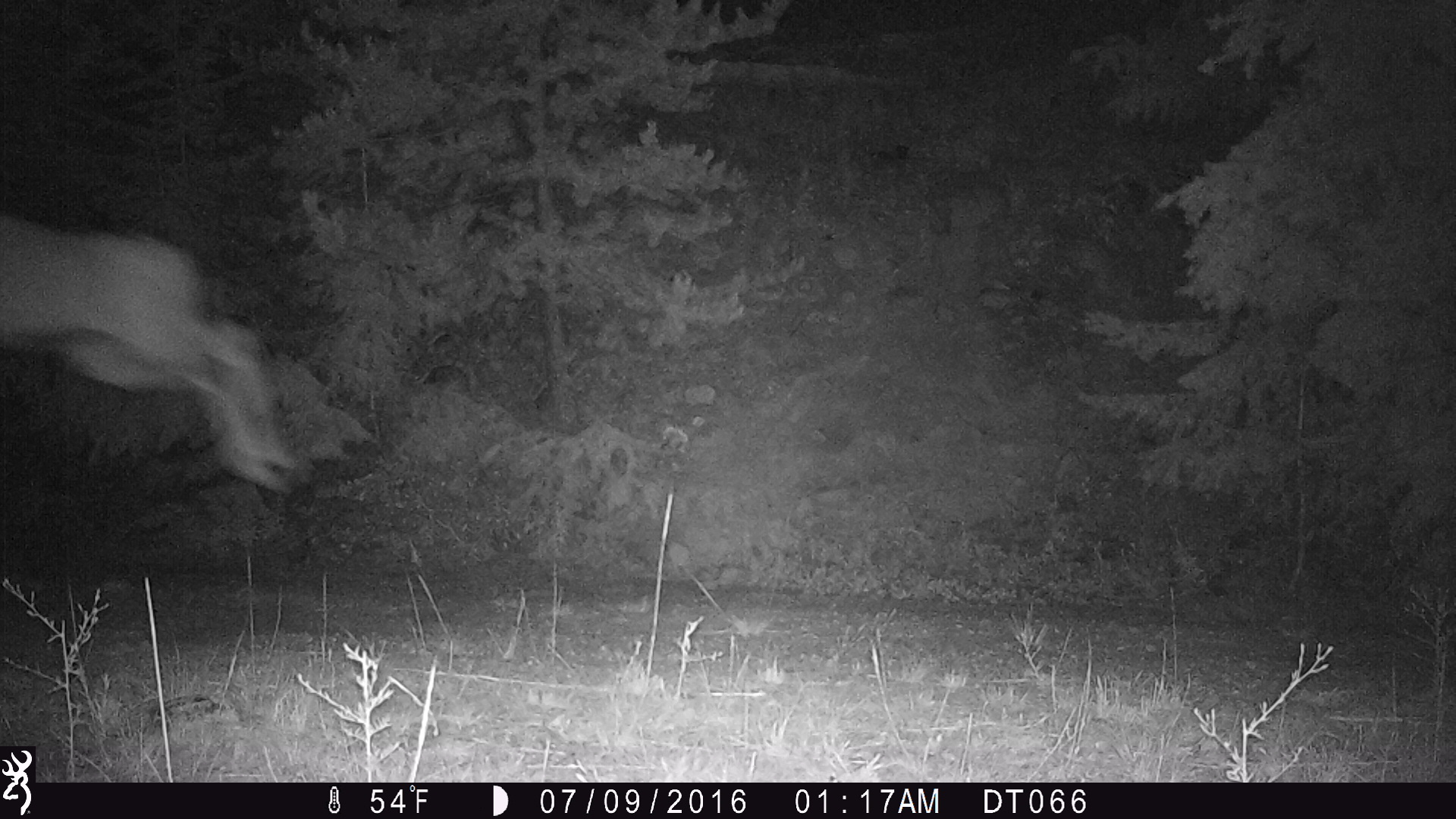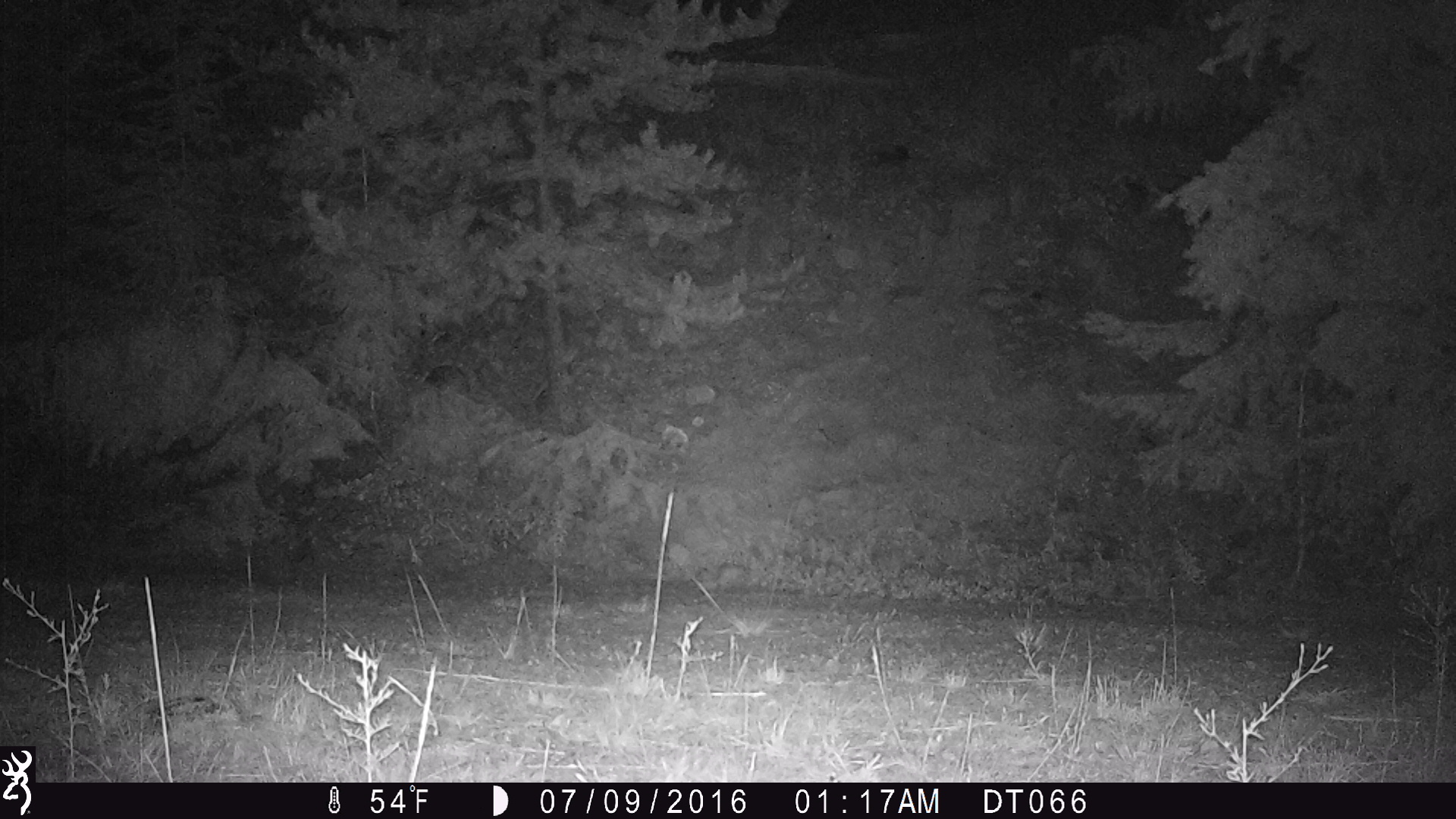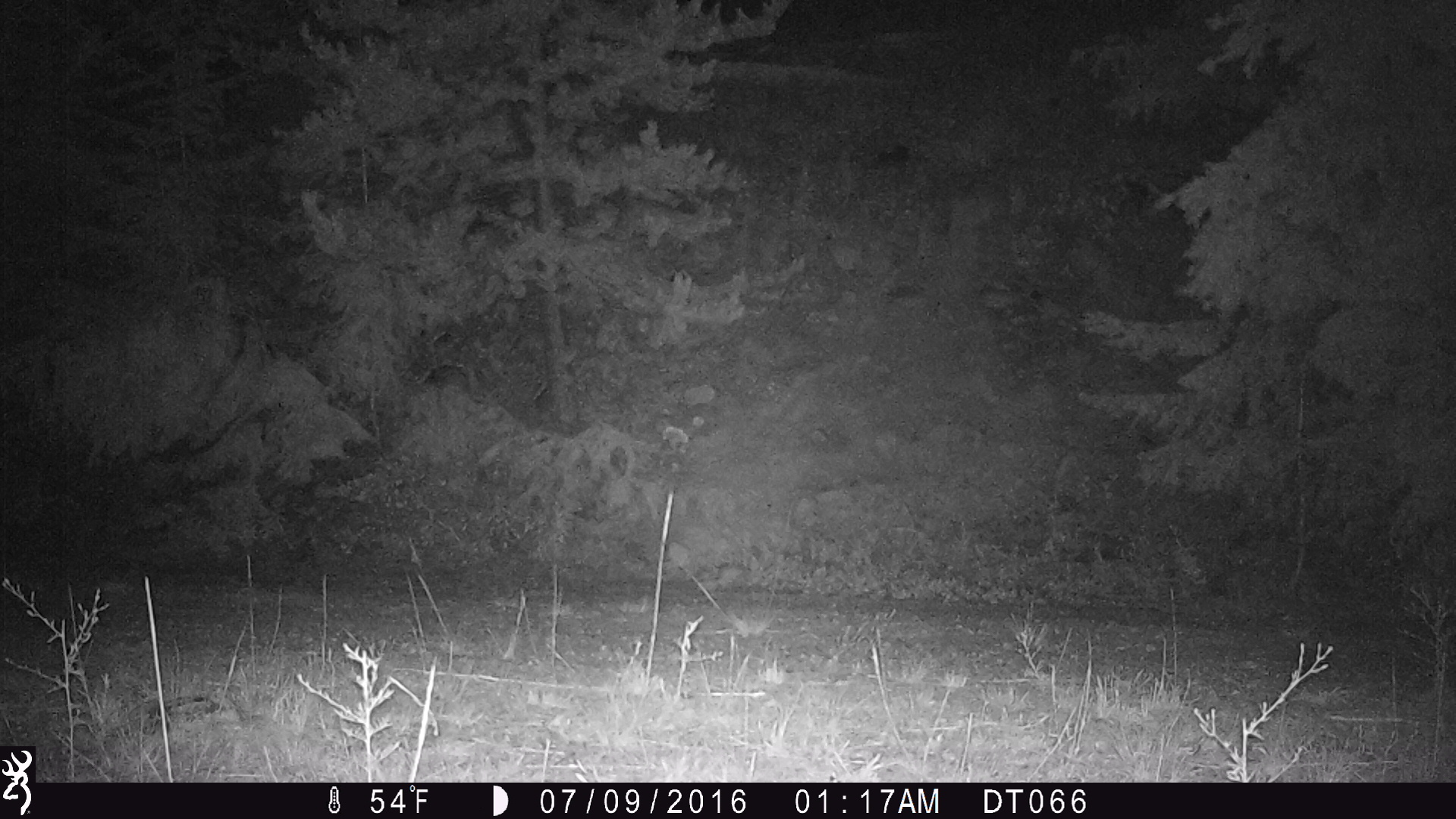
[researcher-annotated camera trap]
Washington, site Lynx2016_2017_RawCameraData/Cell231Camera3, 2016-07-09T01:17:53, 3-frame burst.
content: unidentified animal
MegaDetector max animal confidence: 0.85